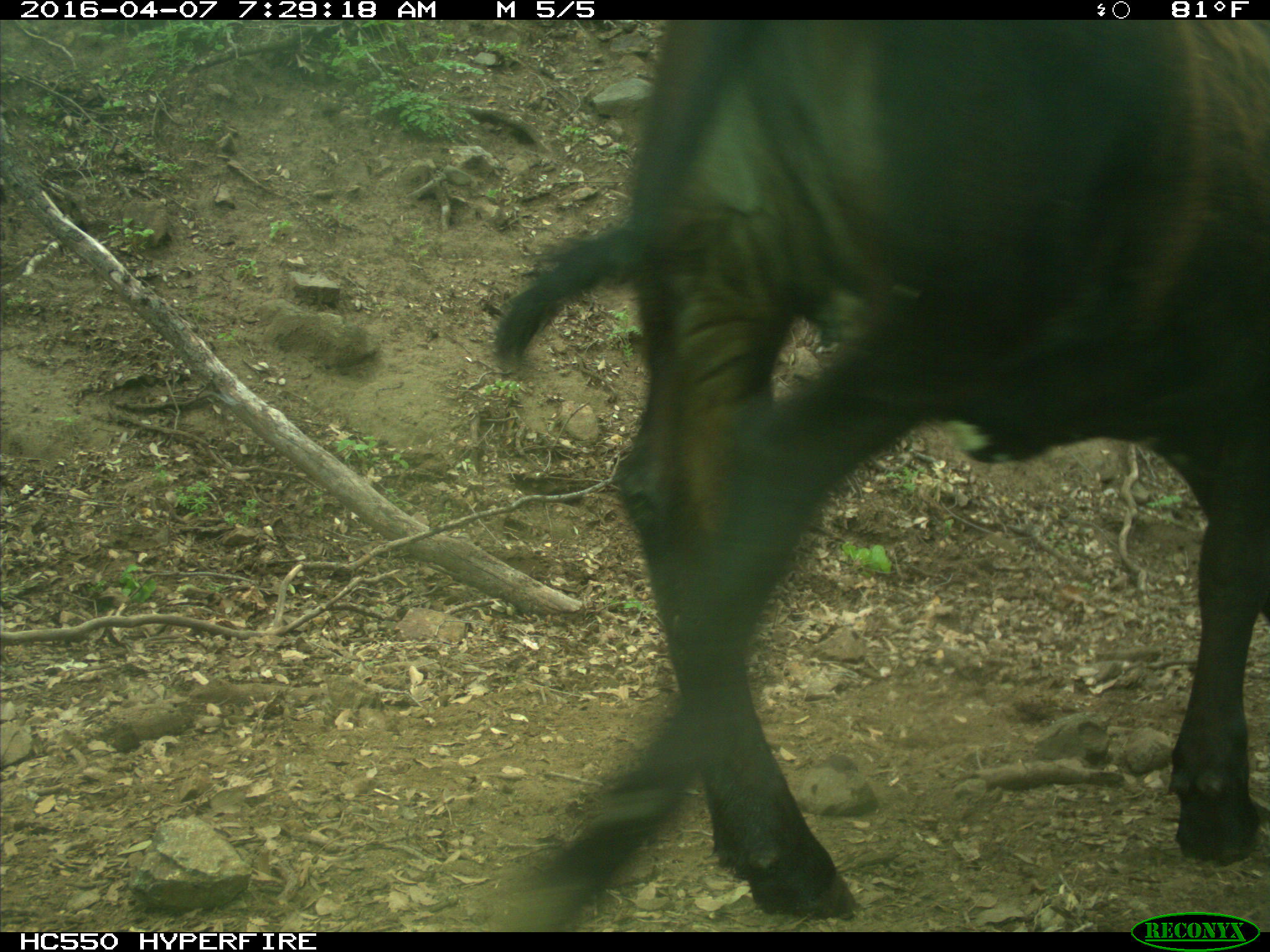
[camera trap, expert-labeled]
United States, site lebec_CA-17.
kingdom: Animalia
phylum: Chordata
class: Mammalia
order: Artiodactyla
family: Bovidae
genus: Bos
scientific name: Bos taurus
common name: domestic cow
Bos taurus (domestic cow).